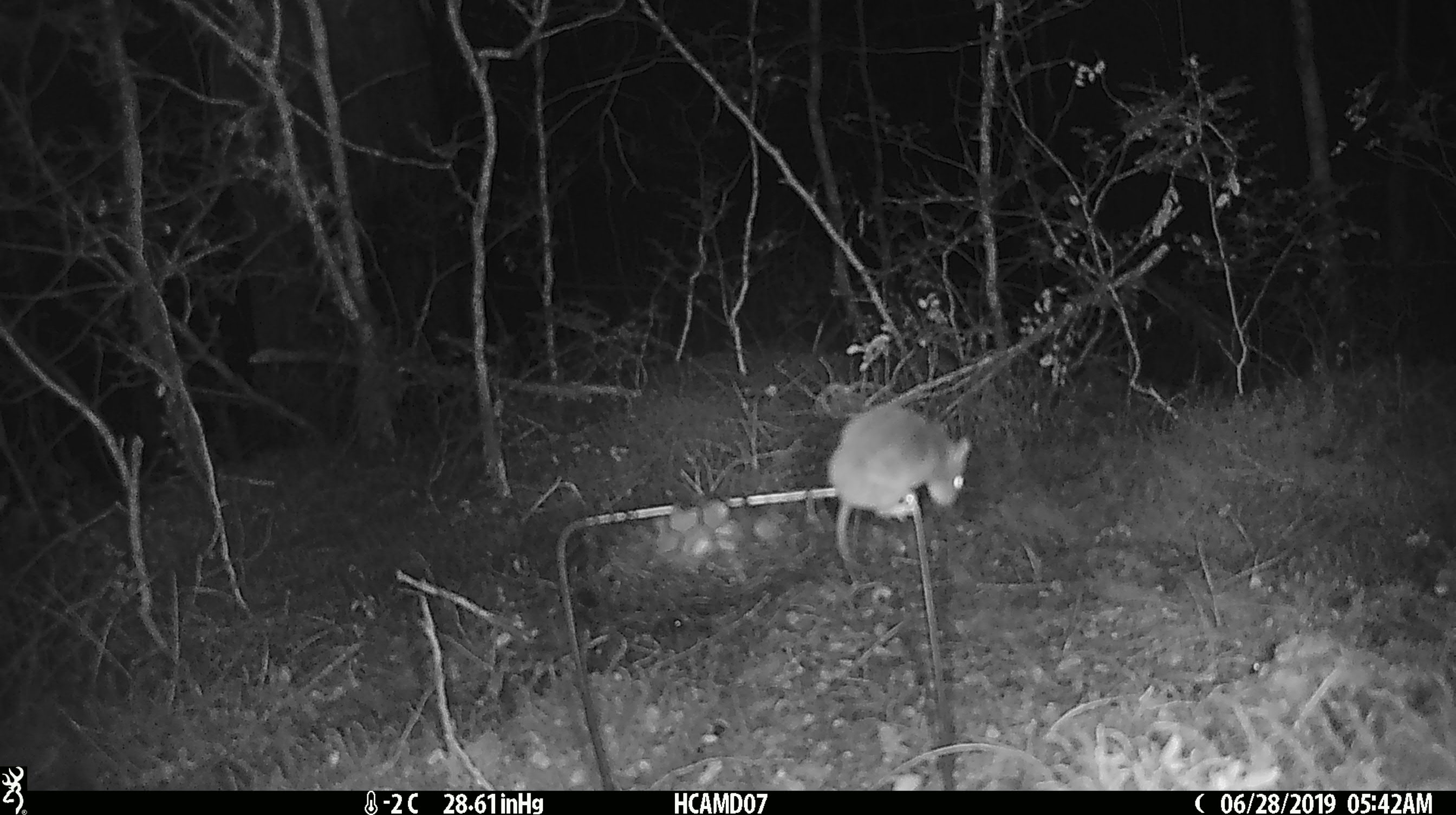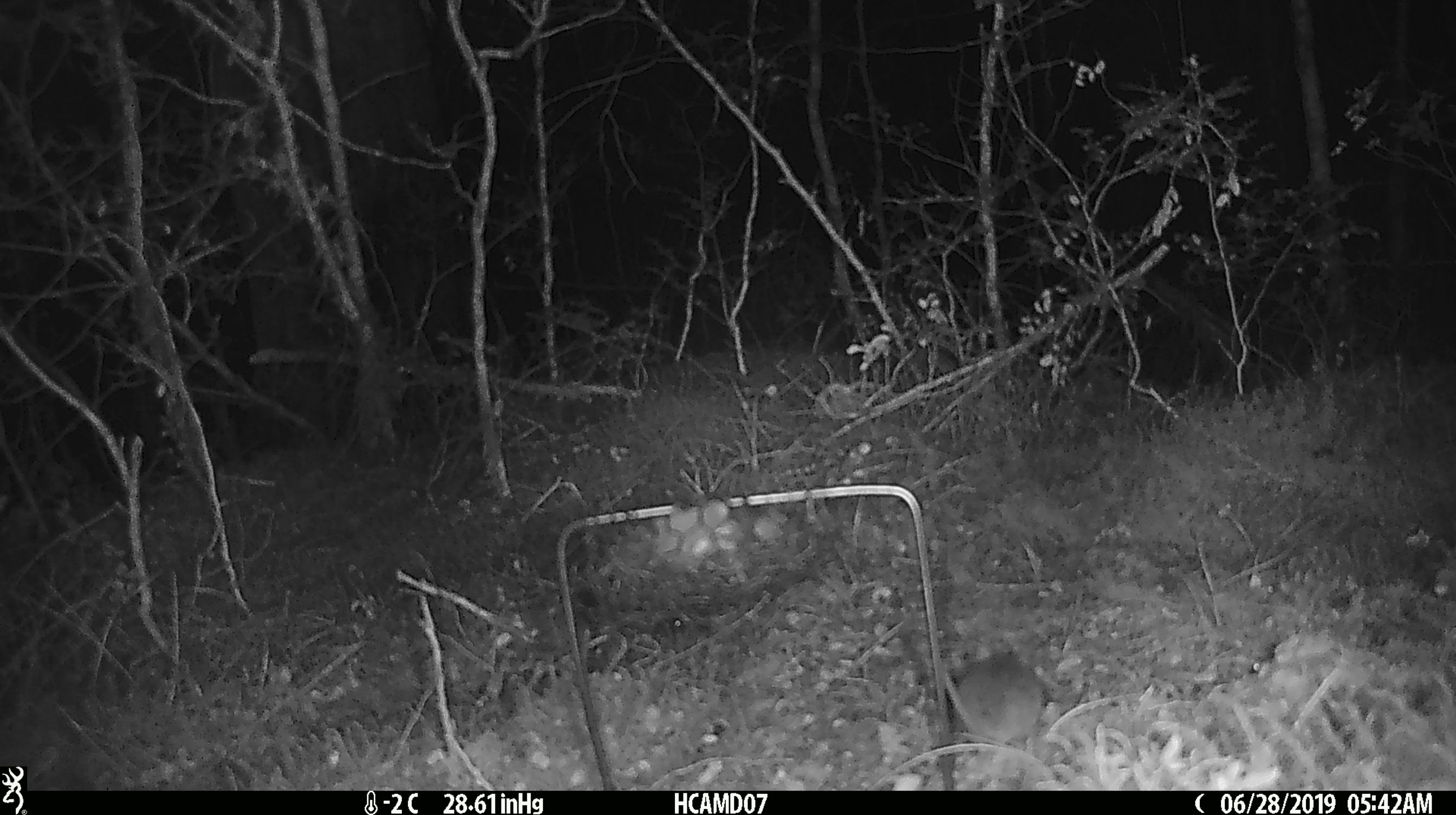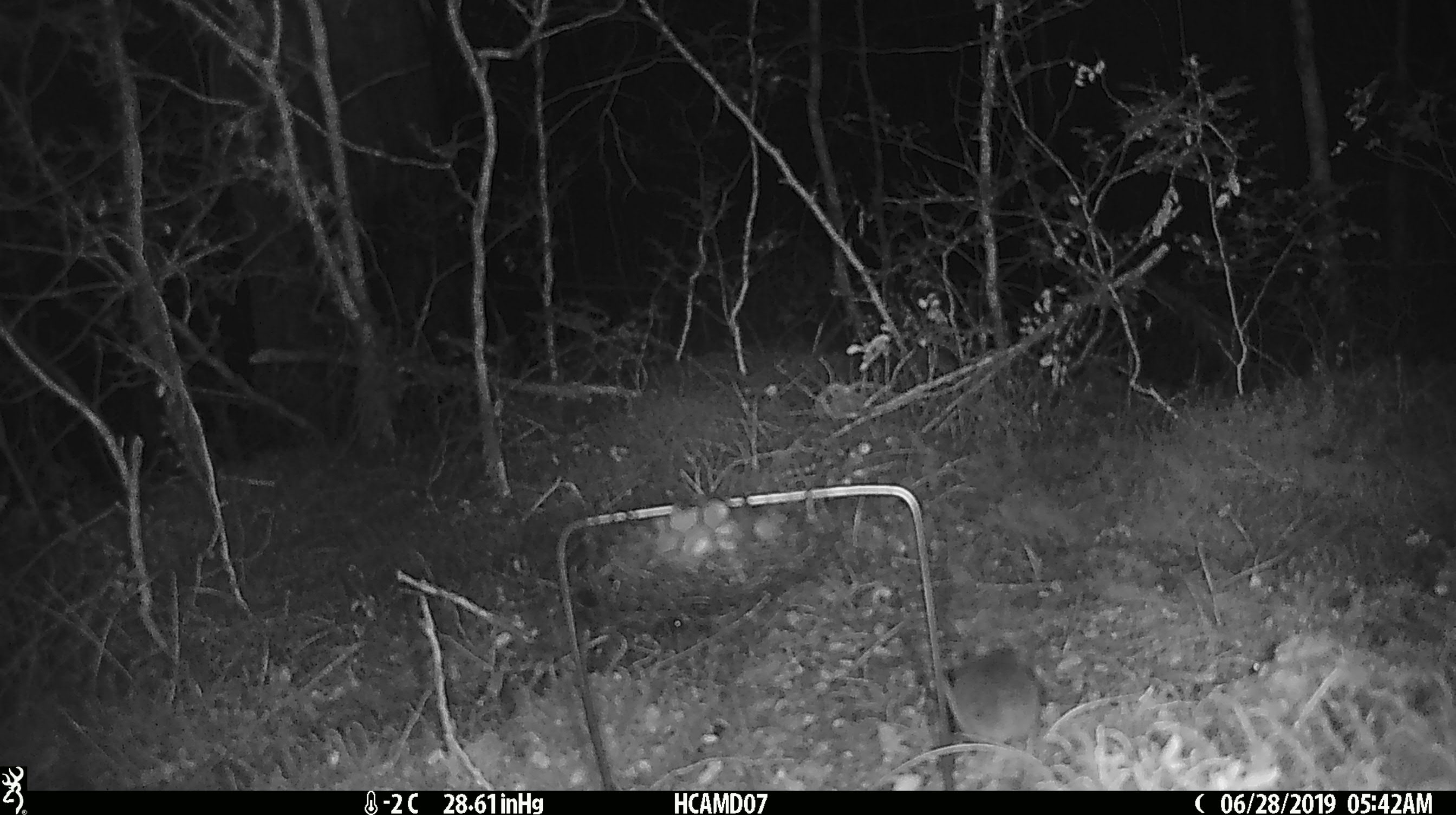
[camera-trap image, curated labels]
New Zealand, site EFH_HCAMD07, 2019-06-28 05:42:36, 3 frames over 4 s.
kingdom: Animalia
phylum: Chordata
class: Mammalia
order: Rodentia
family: Muridae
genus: Mus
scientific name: Mus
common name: mouse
Mouse (Mus).